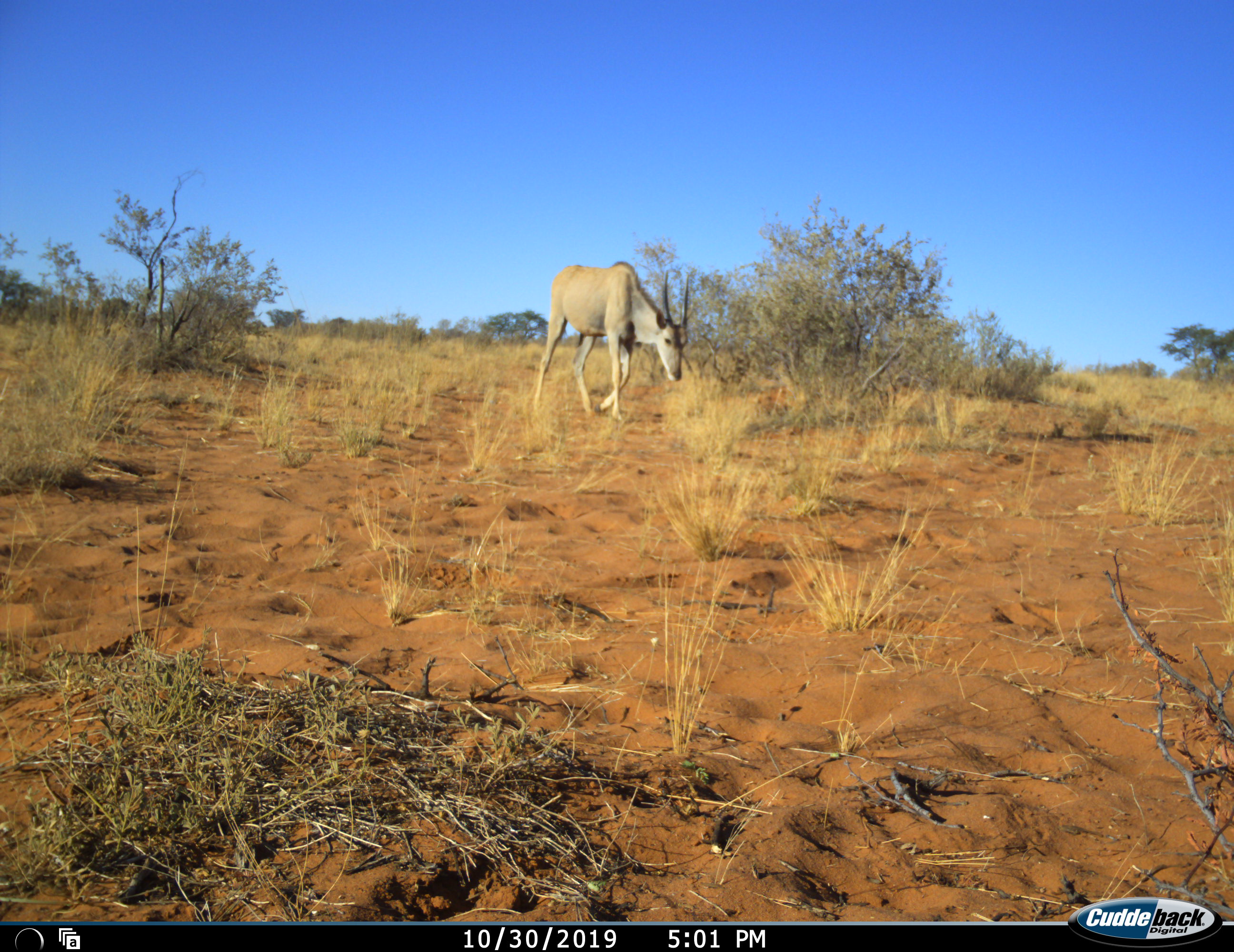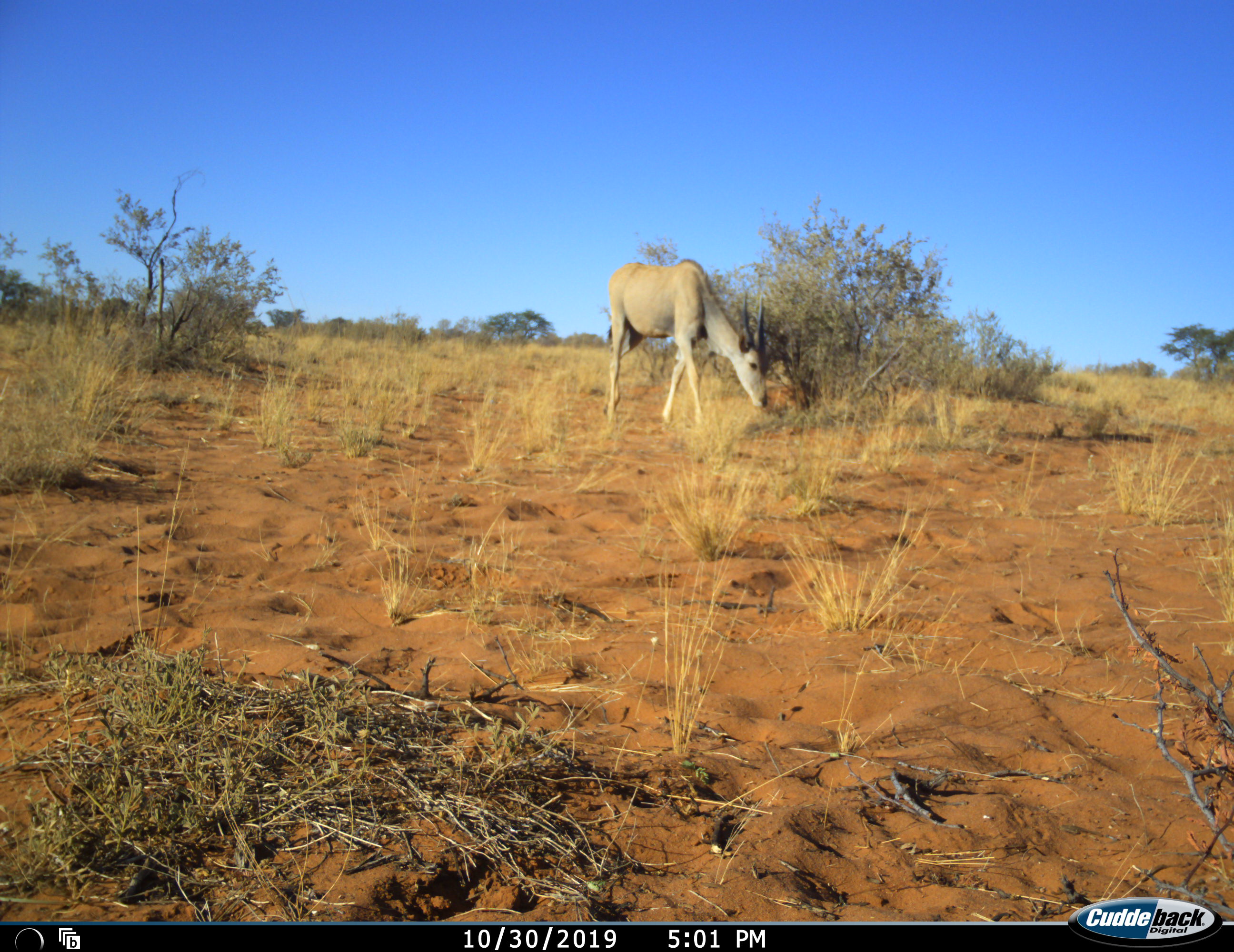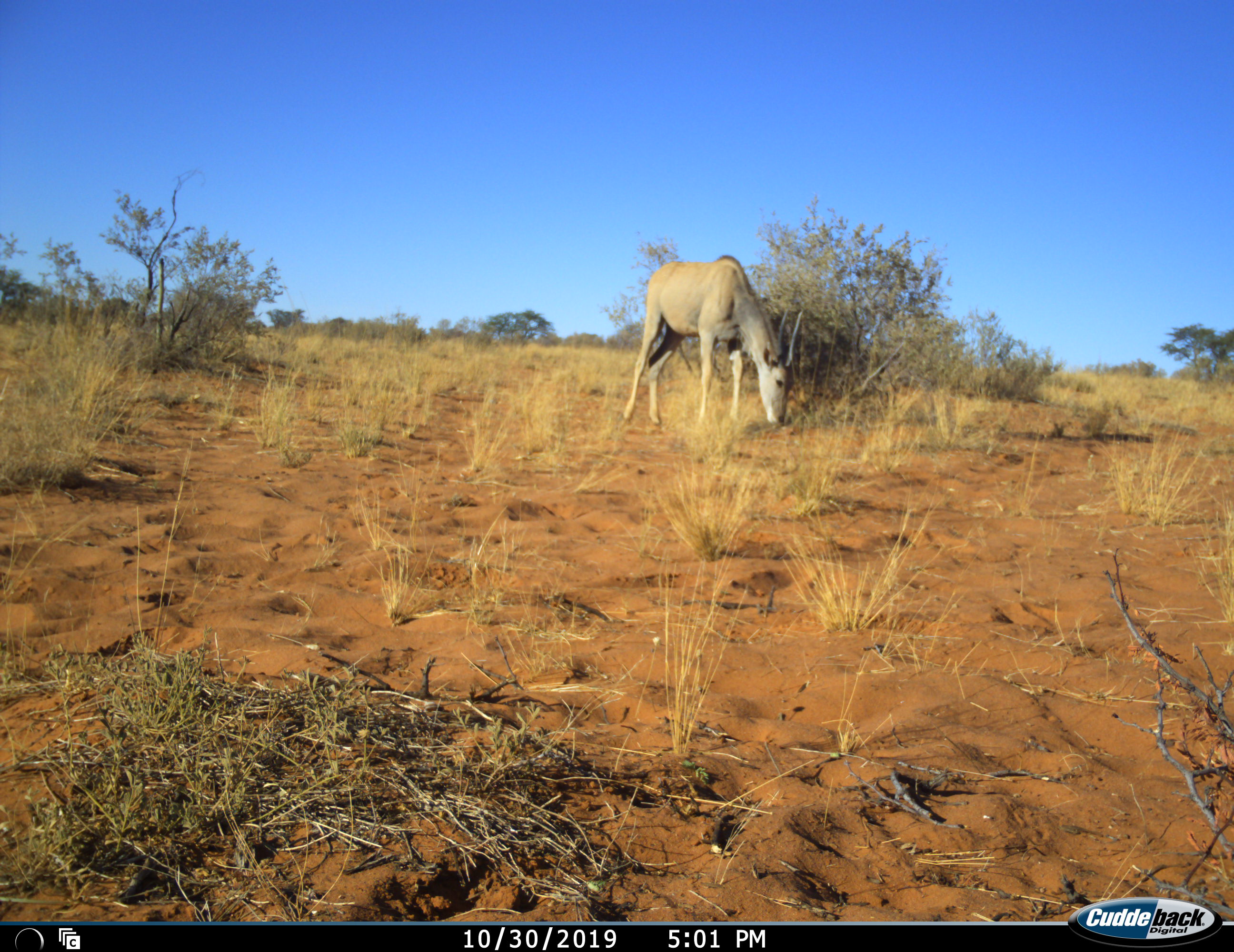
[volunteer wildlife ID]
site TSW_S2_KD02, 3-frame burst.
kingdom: Animalia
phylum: Chordata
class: Mammalia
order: Artiodactyla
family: Bovidae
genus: Tragelaphus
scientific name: Tragelaphus oryx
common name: eland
Eland (Tragelaphus oryx), count 1. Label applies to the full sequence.